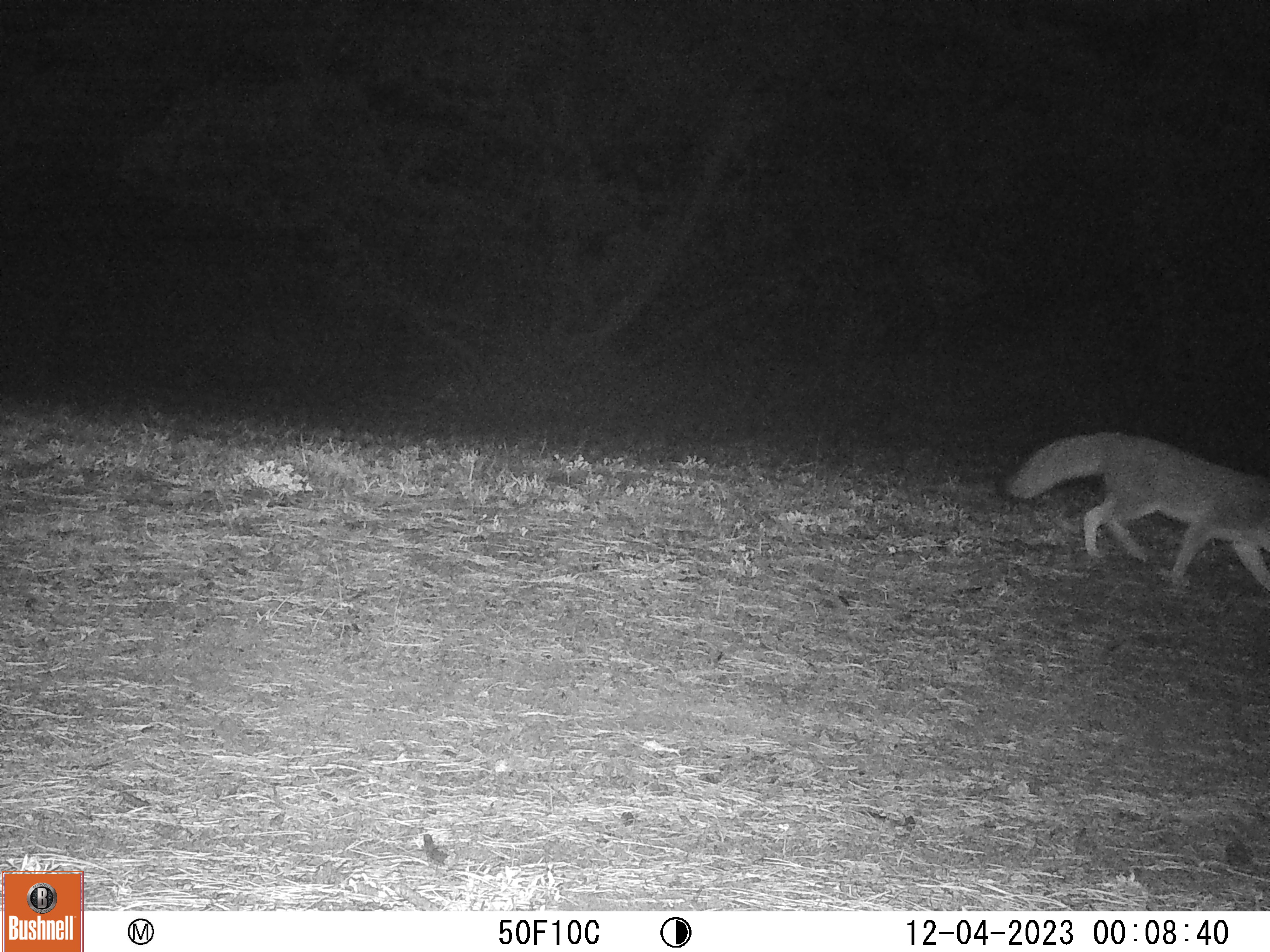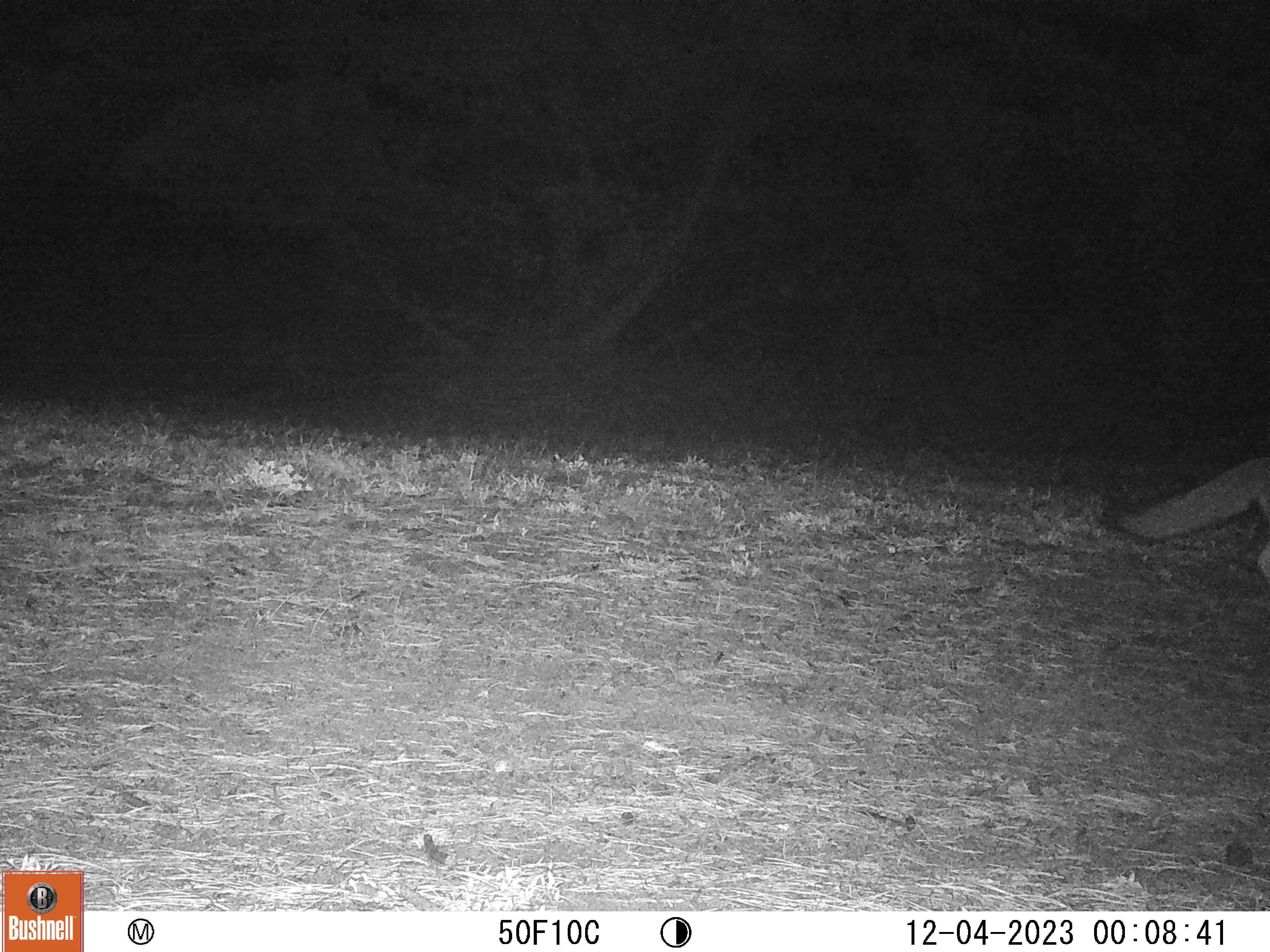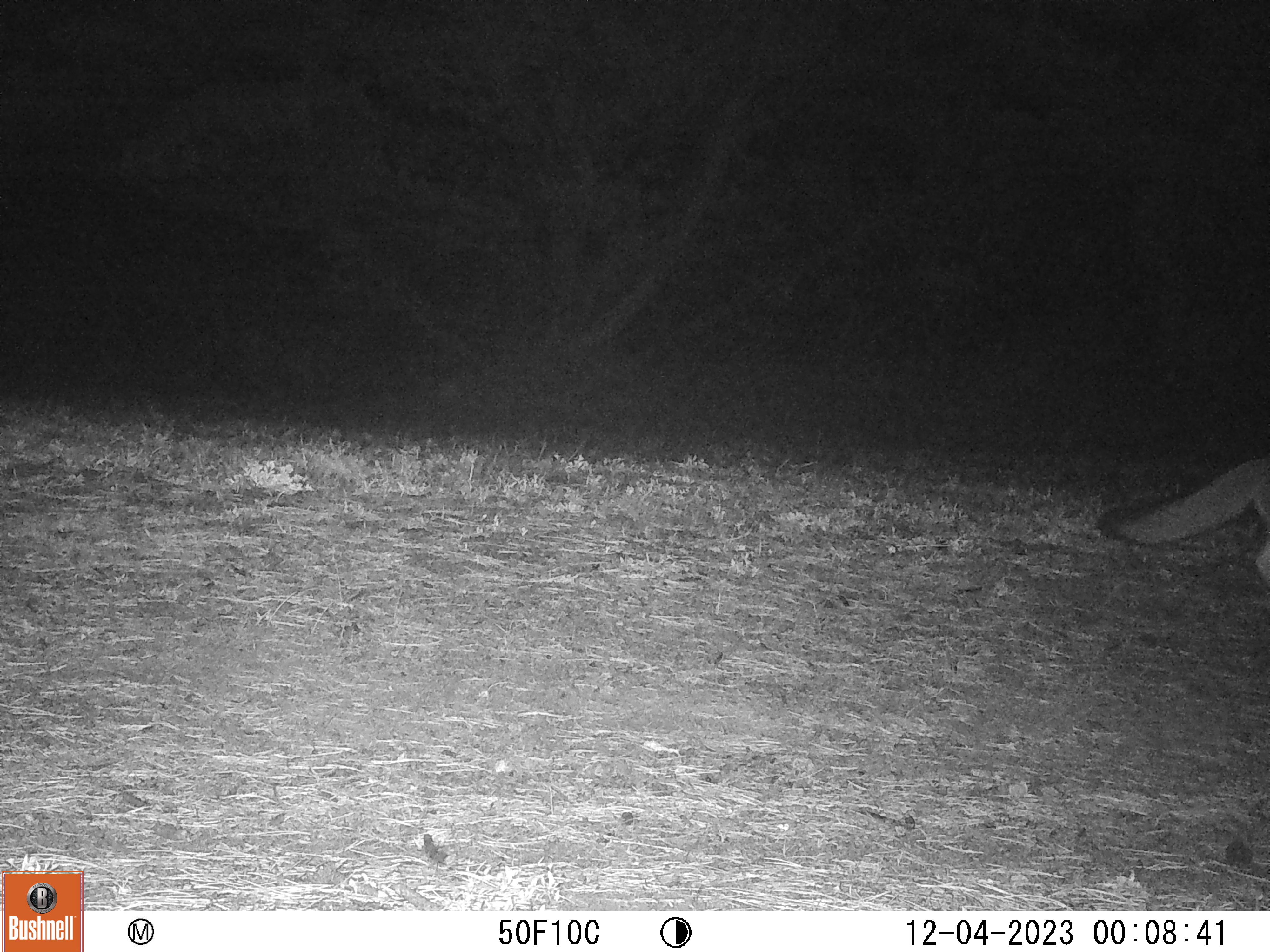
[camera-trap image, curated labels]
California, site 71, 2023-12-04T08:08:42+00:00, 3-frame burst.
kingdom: Animalia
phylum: Chordata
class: Mammalia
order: Carnivora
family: Canidae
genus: Urocyon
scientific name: Urocyon cinereoargenteus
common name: gray fox